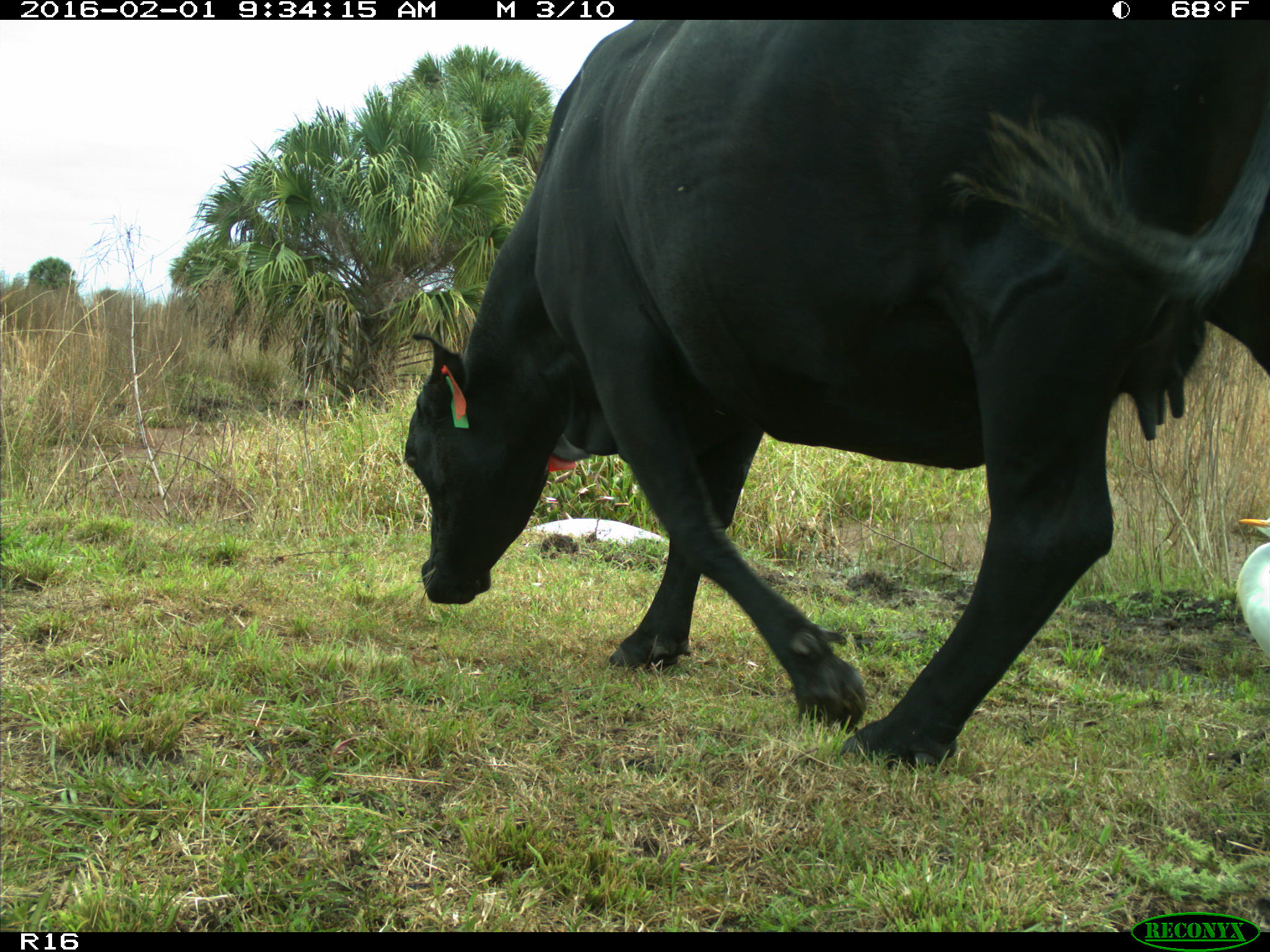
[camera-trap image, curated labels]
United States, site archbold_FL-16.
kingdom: Animalia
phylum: Chordata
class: Mammalia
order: Artiodactyla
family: Bovidae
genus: Bos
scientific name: Bos taurus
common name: domestic cow